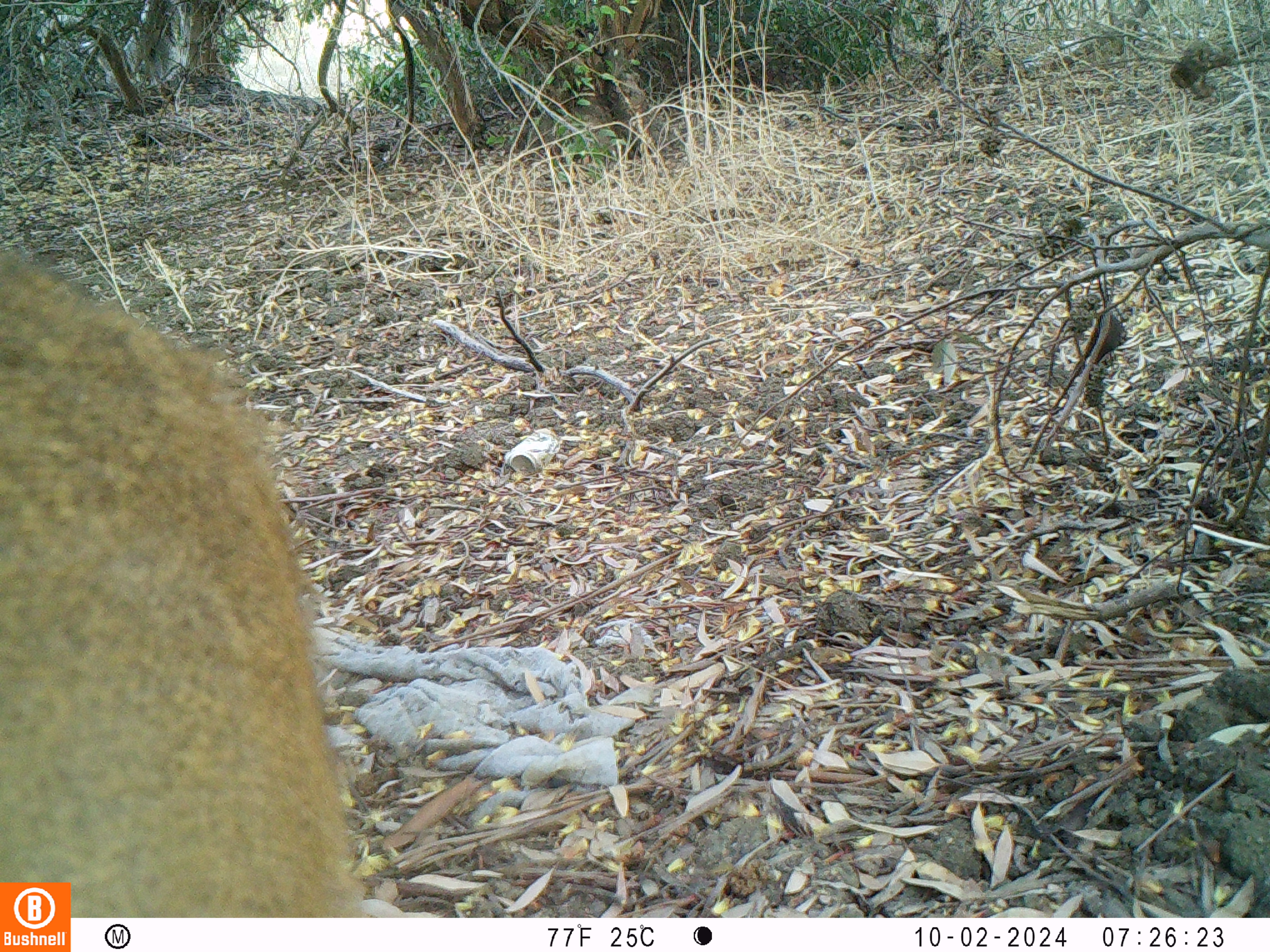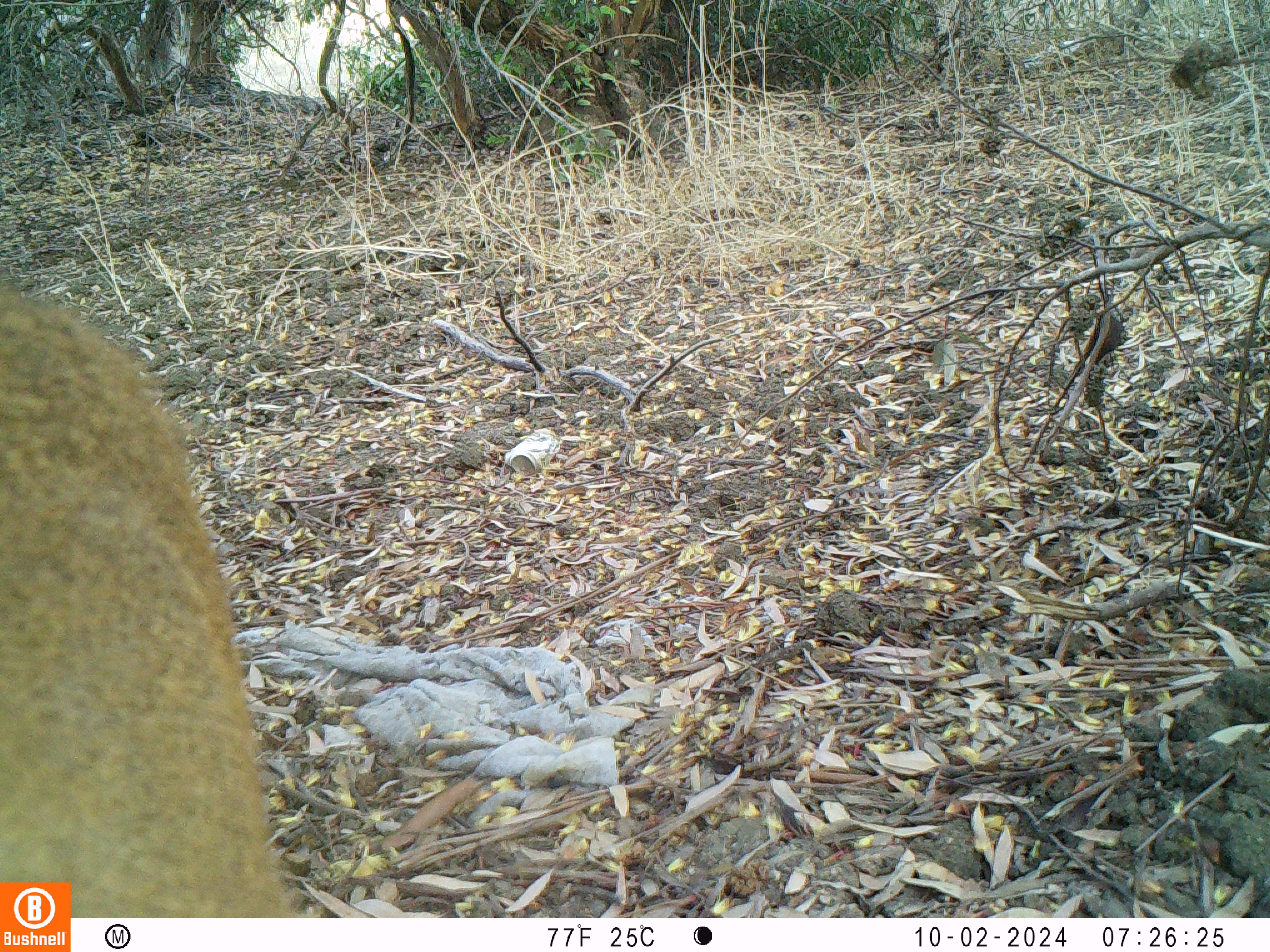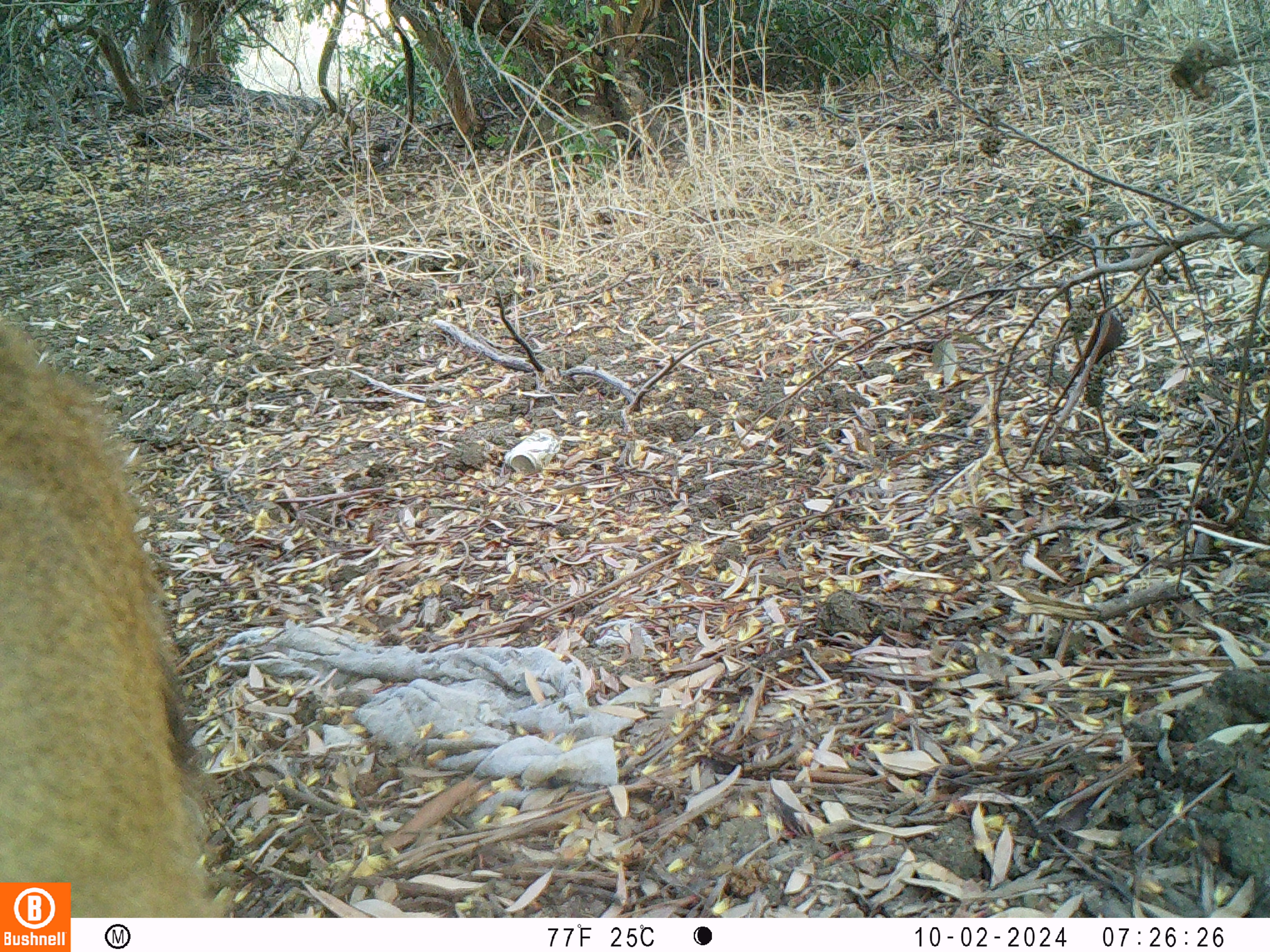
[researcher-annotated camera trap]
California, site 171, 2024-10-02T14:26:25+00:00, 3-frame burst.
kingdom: Animalia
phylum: Chordata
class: Mammalia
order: Artiodactyla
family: Cervidae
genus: Odocoileus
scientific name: Odocoileus hemionus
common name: mule deer